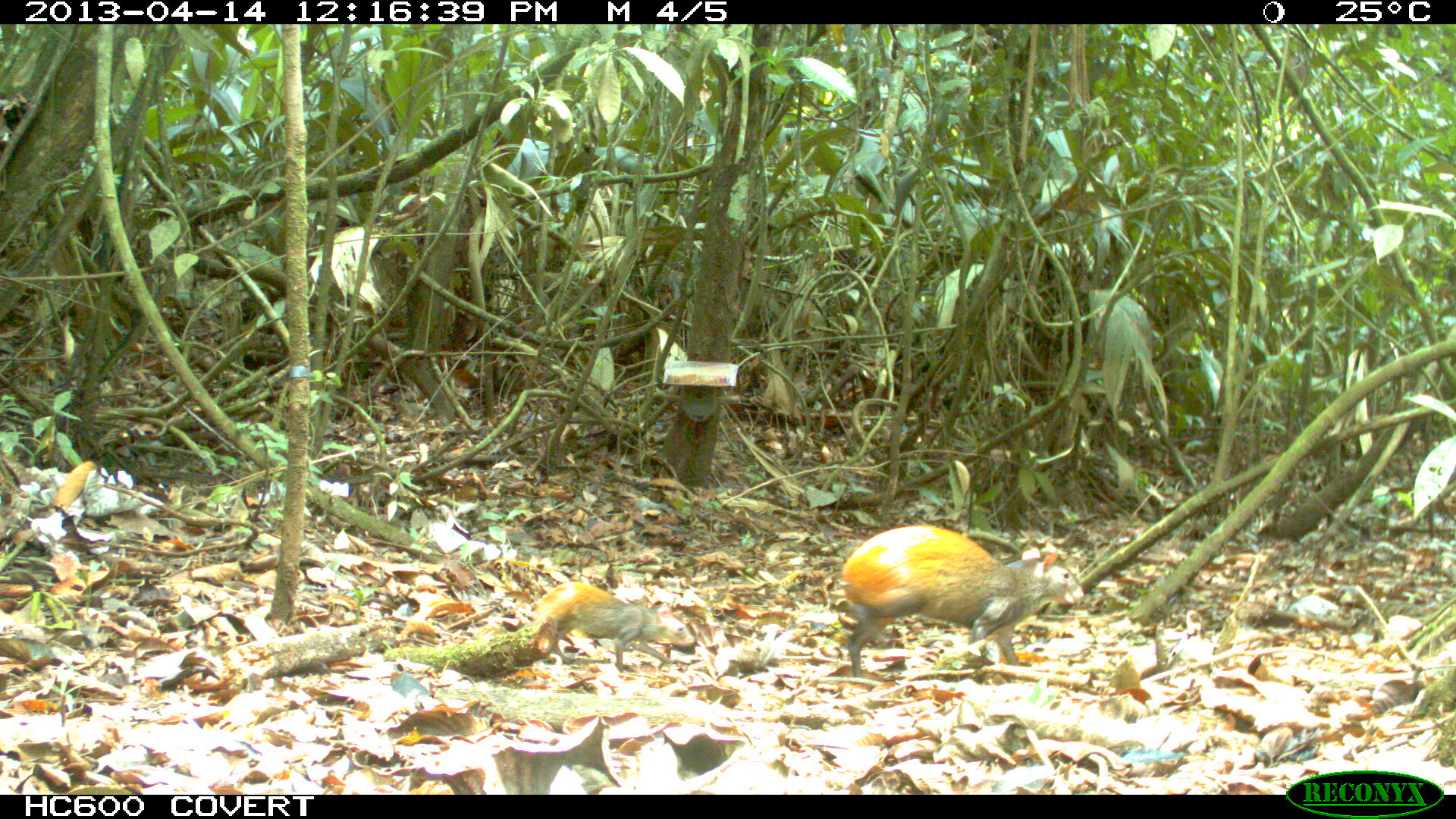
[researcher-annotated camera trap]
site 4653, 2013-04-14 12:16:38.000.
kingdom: Animalia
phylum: Chordata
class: Mammalia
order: Rodentia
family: Dasyproctidae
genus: Dasyprocta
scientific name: Dasyprocta leporina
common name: red-rumped agouti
Dasyprocta leporina (red-rumped agouti), count 2, age adult, sex female.